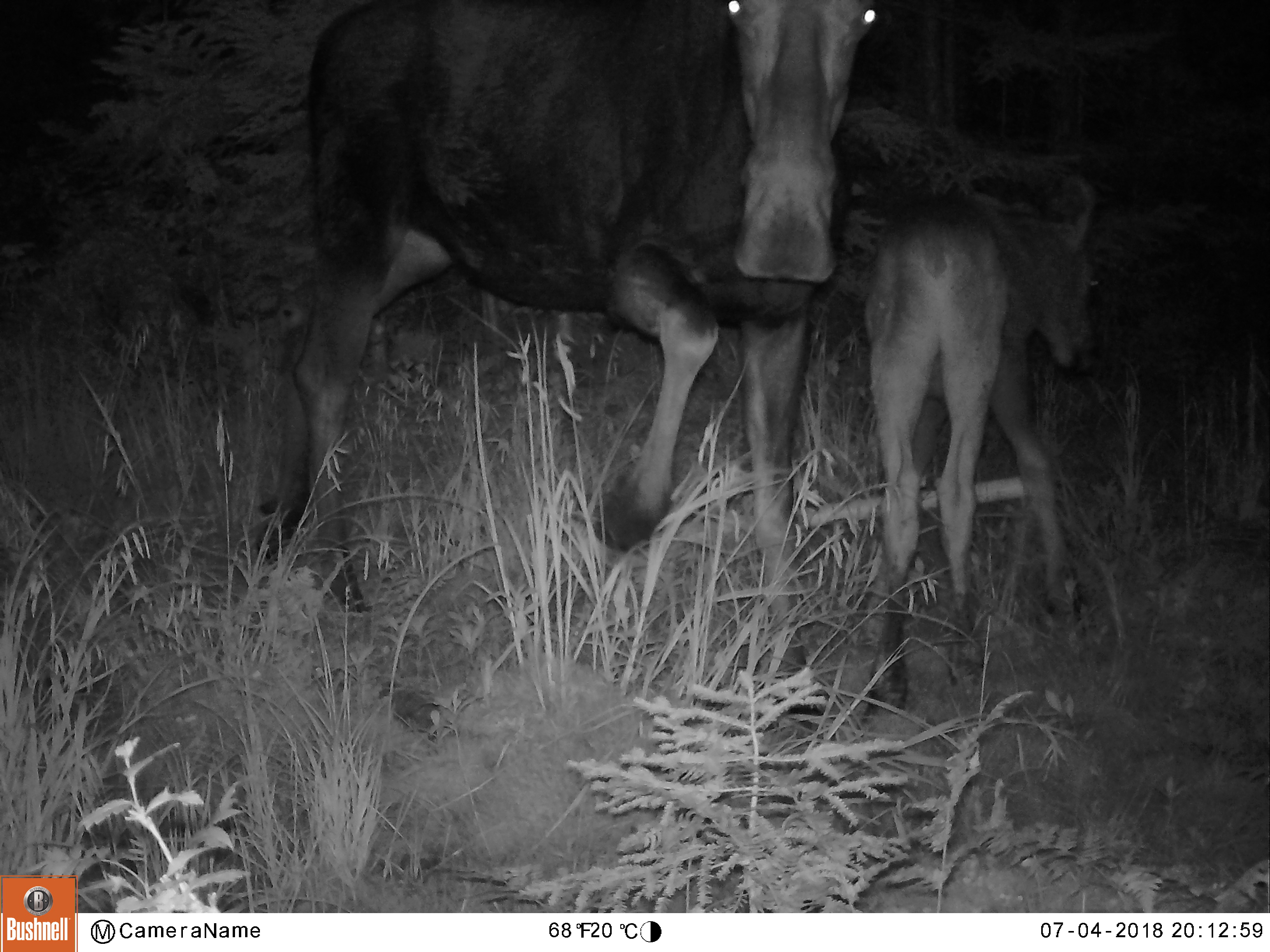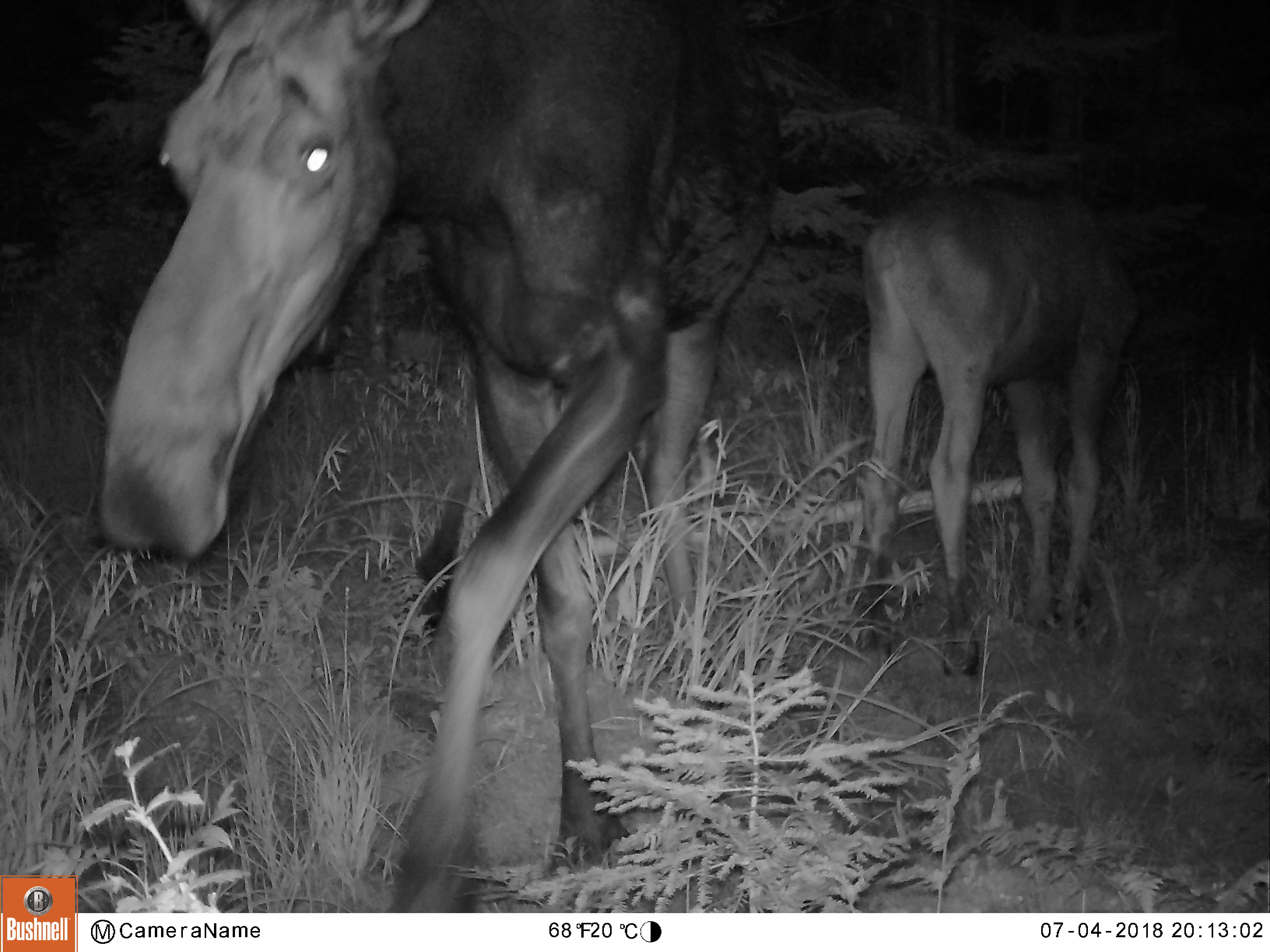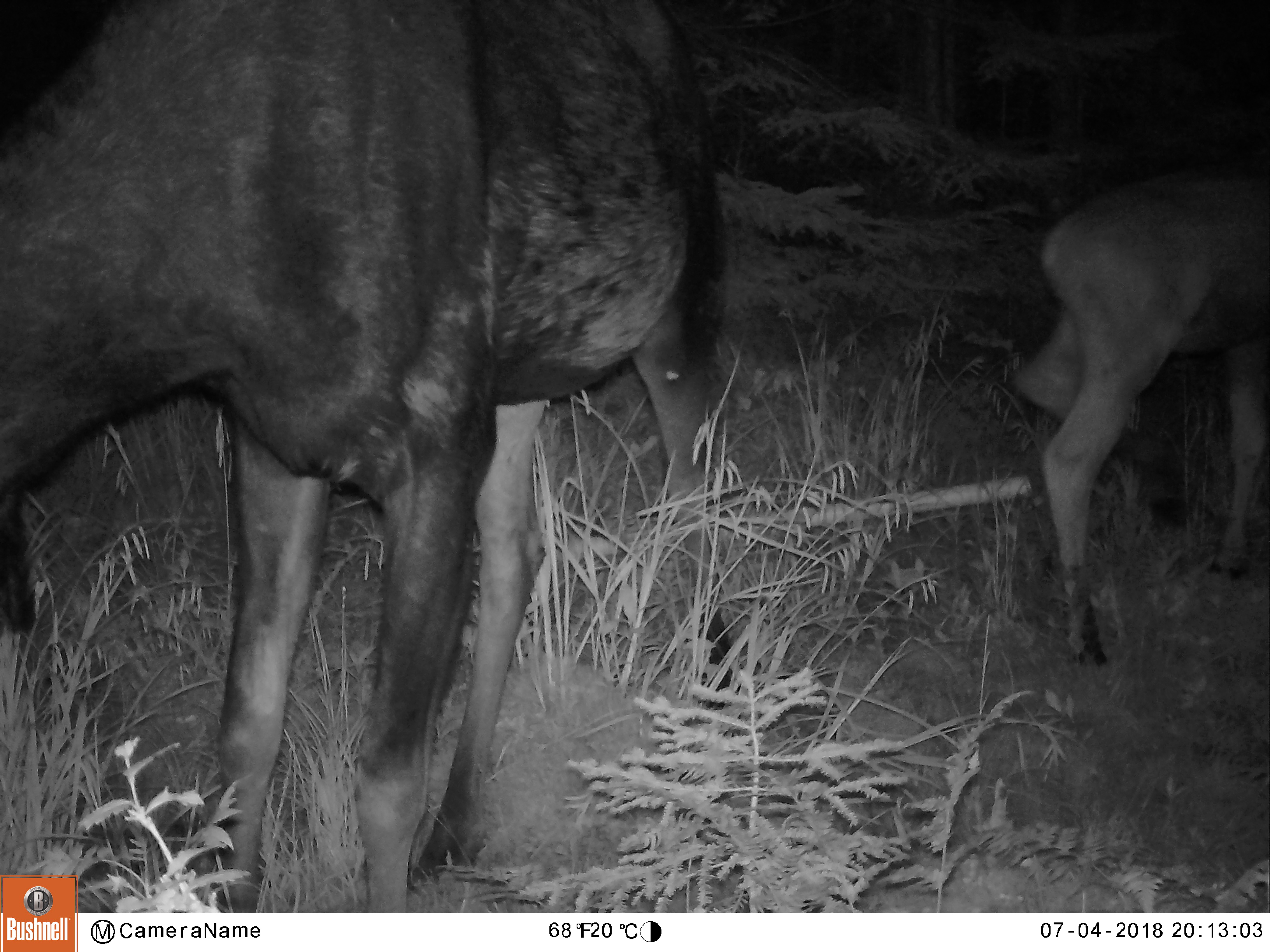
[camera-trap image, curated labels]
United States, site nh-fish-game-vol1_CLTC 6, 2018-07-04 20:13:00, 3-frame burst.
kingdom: Animalia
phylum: Chordata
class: Mammalia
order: Artiodactyla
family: Cervidae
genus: Alces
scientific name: Alces alces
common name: moose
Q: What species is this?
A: Moose (Alces alces).